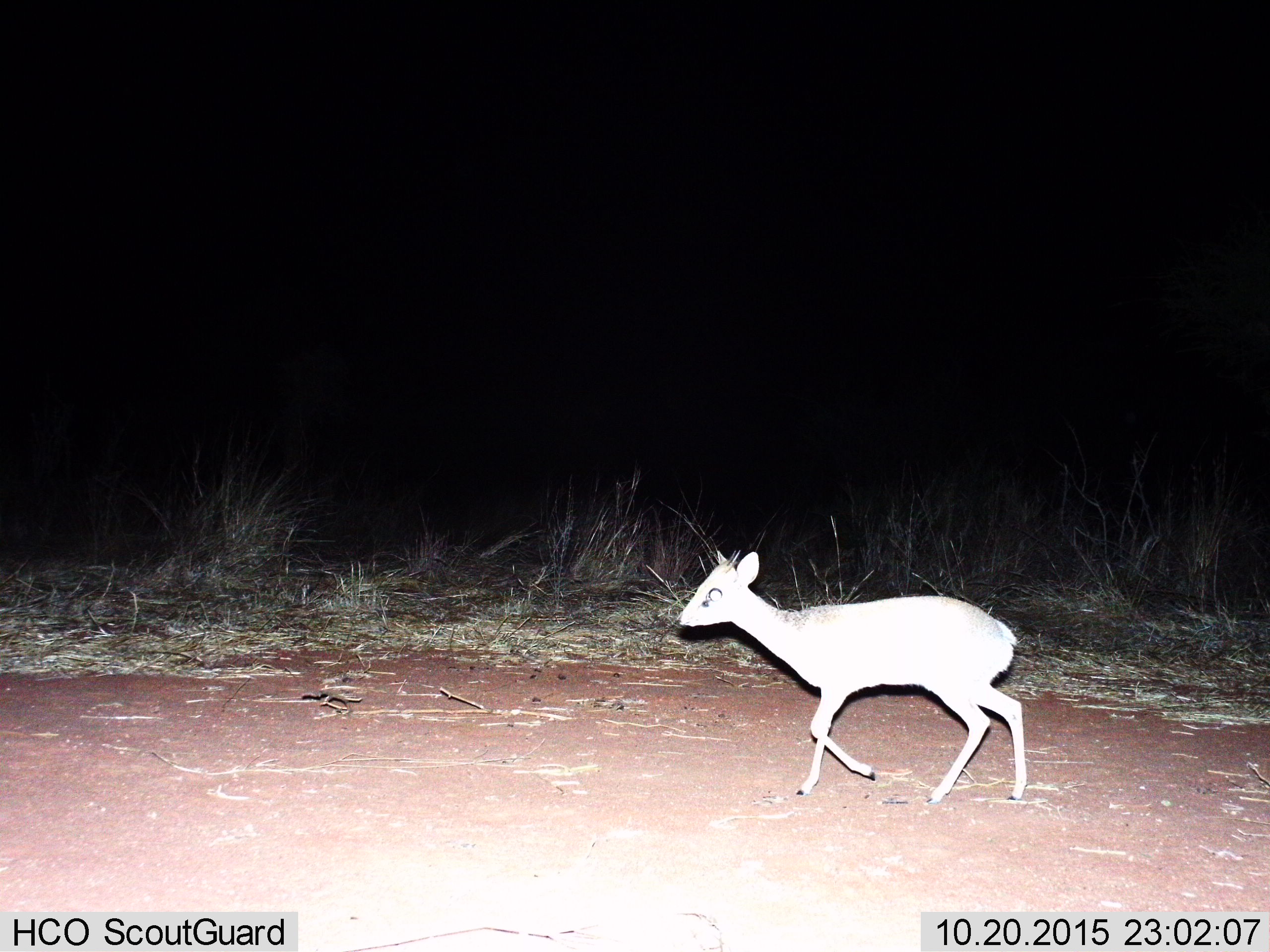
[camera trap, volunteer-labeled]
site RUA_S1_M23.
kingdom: Animalia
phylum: Chordata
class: Mammalia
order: Artiodactyla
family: Bovidae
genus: Madoqua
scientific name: Madoqua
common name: dik-dik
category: dikdik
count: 1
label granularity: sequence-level